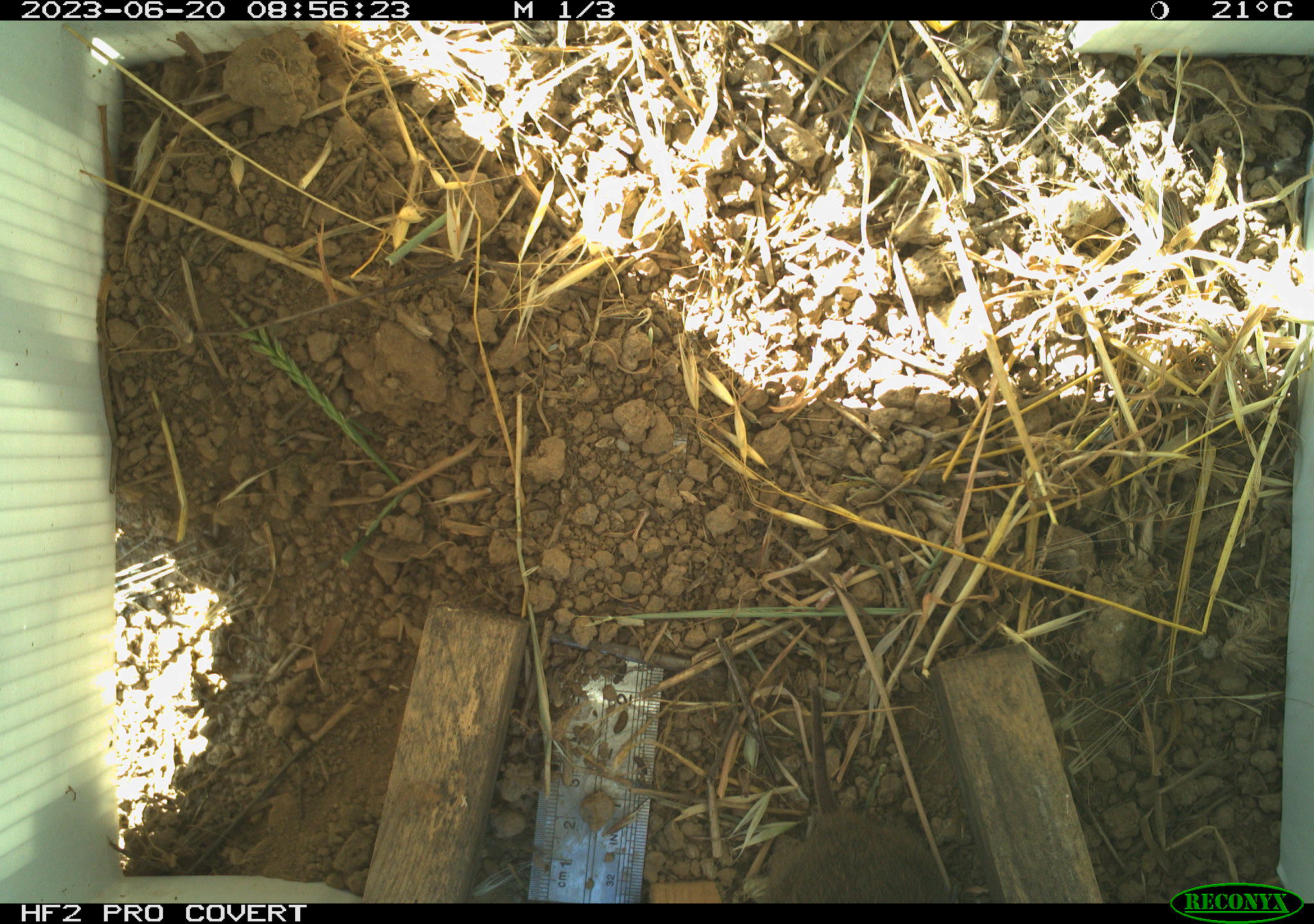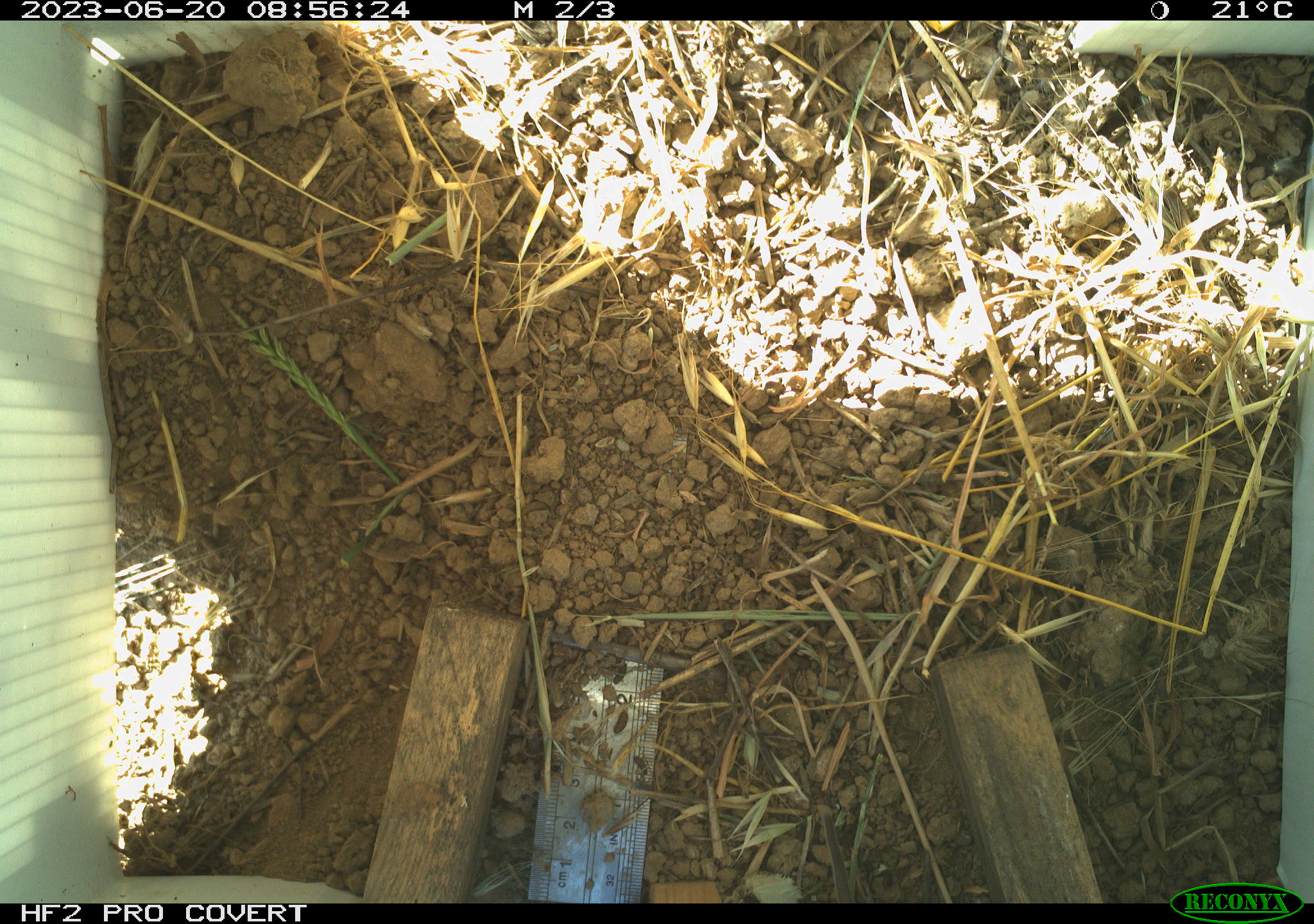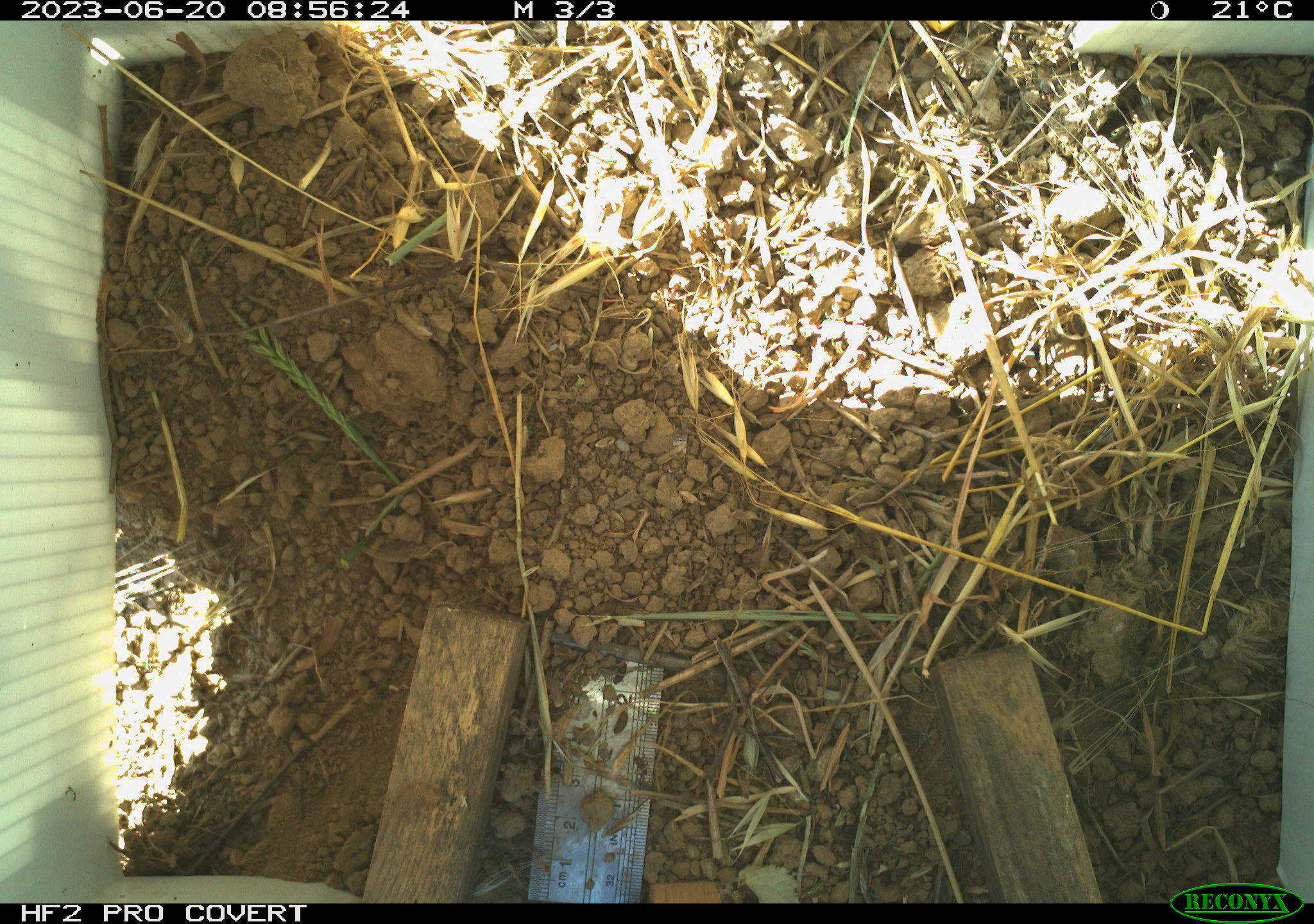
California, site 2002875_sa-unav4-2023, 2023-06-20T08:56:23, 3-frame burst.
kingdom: Animalia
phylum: Chordata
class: Mammalia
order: Rodentia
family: Cricetidae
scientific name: Arvicolinae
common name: voles, lemmings, and muskrats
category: arvicolinae subfamily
Arvicolinae subfamily (voles, lemmings, and muskrats) (Arvicolinae).